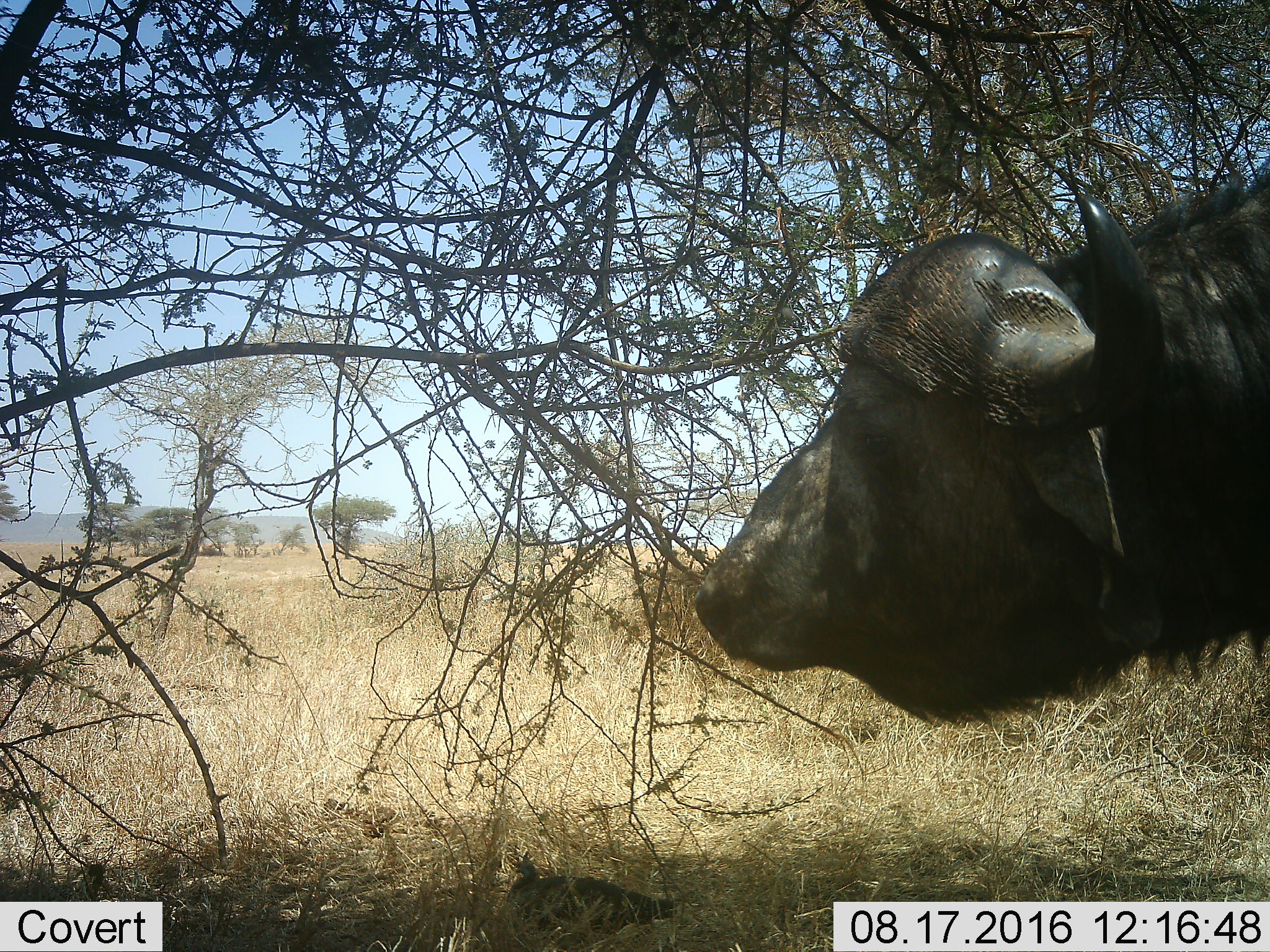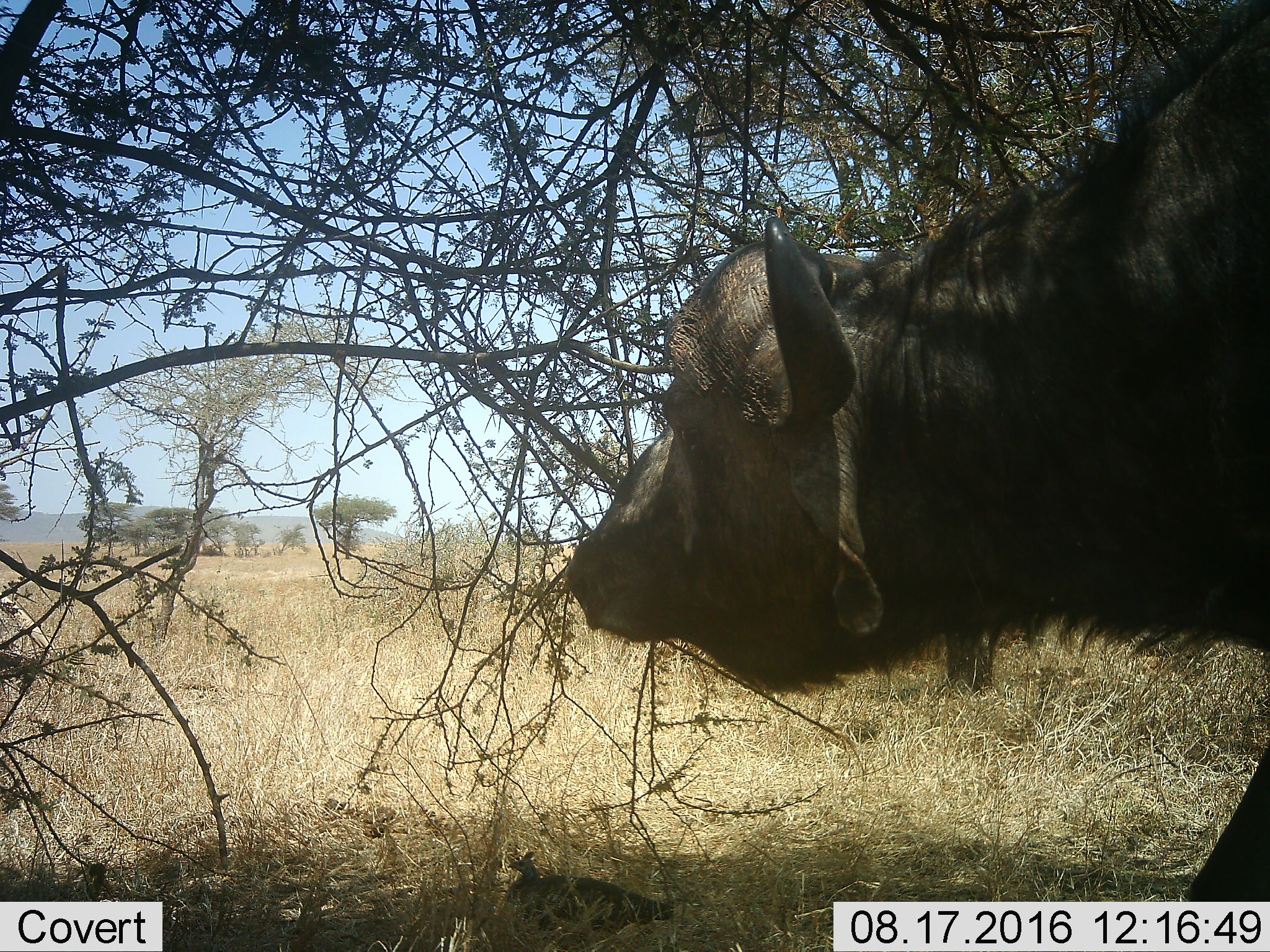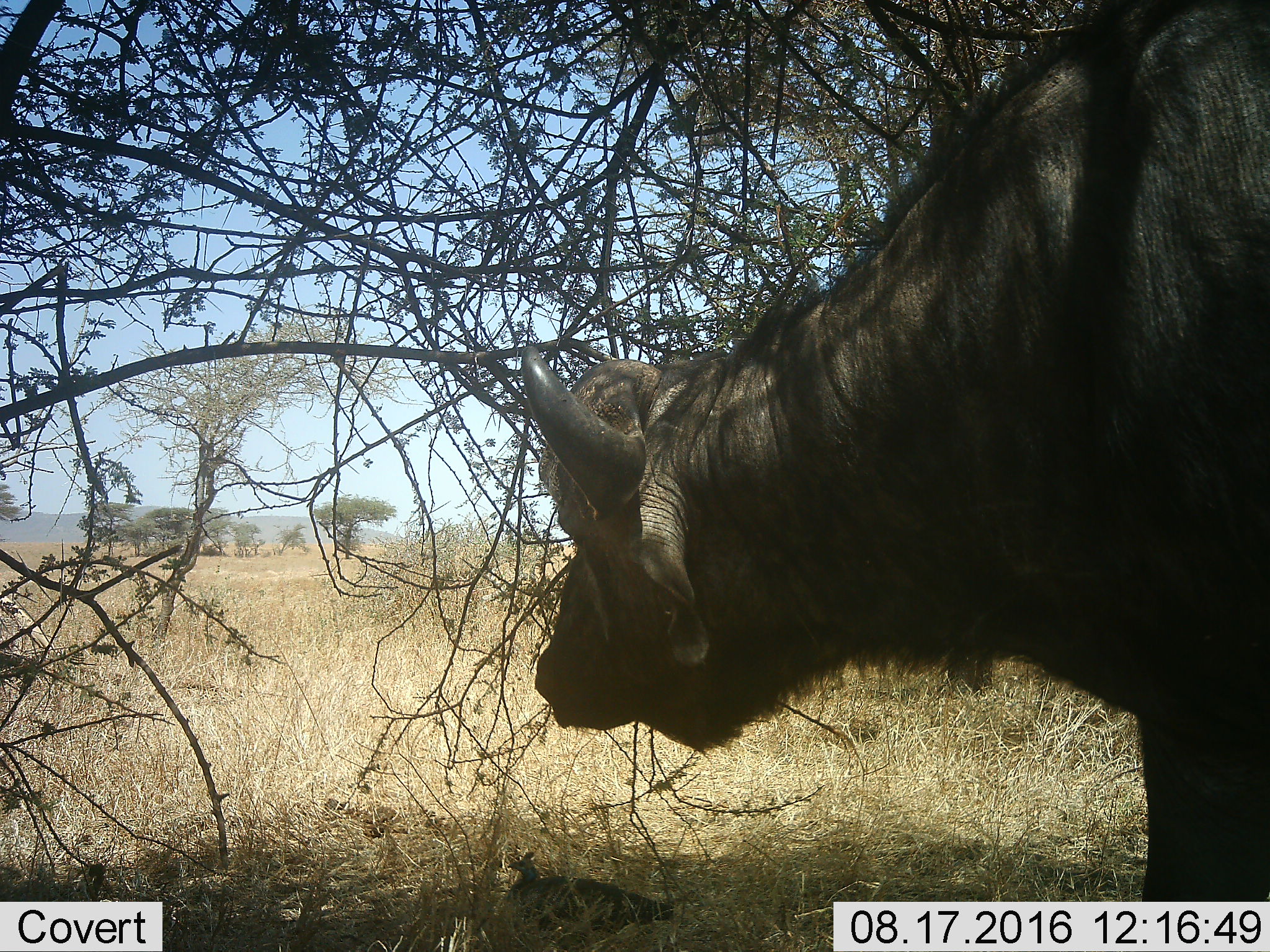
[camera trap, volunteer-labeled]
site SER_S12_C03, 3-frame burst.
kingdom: Animalia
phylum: Chordata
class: Mammalia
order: Artiodactyla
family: Bovidae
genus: Syncerus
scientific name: Syncerus caffer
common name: african buffalo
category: buffalo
Buffalo (african buffalo) (Syncerus caffer), count 1. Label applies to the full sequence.